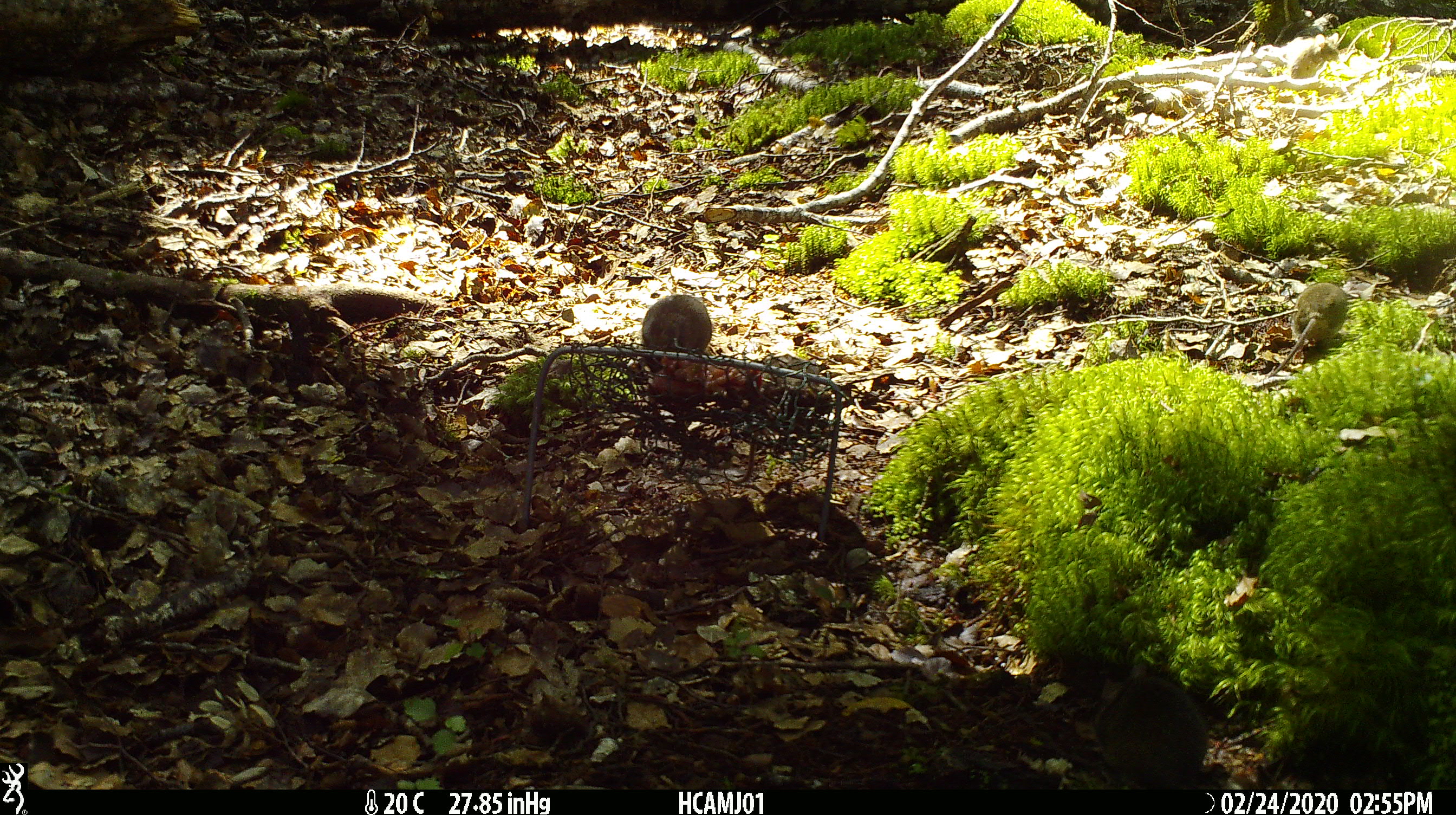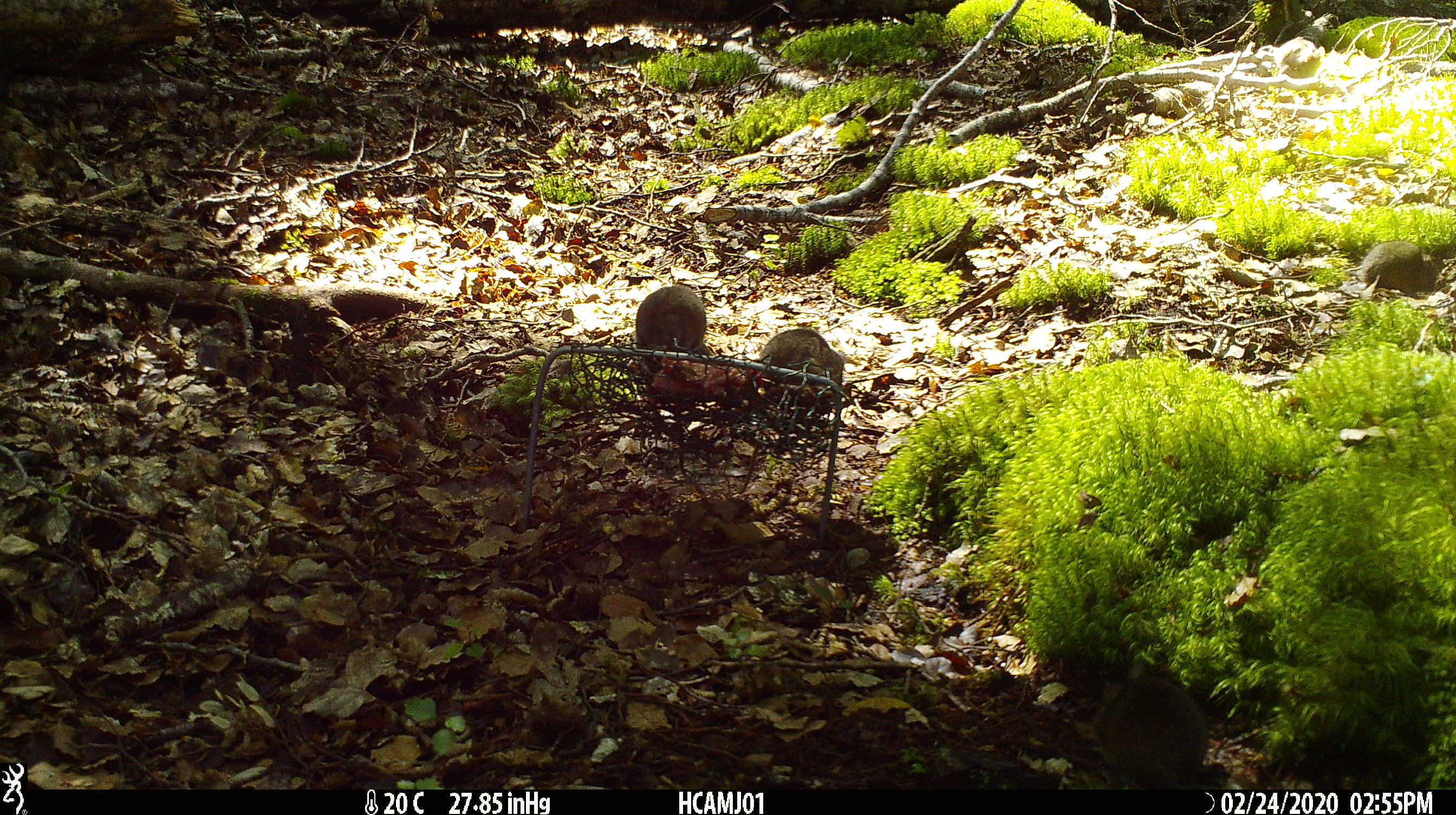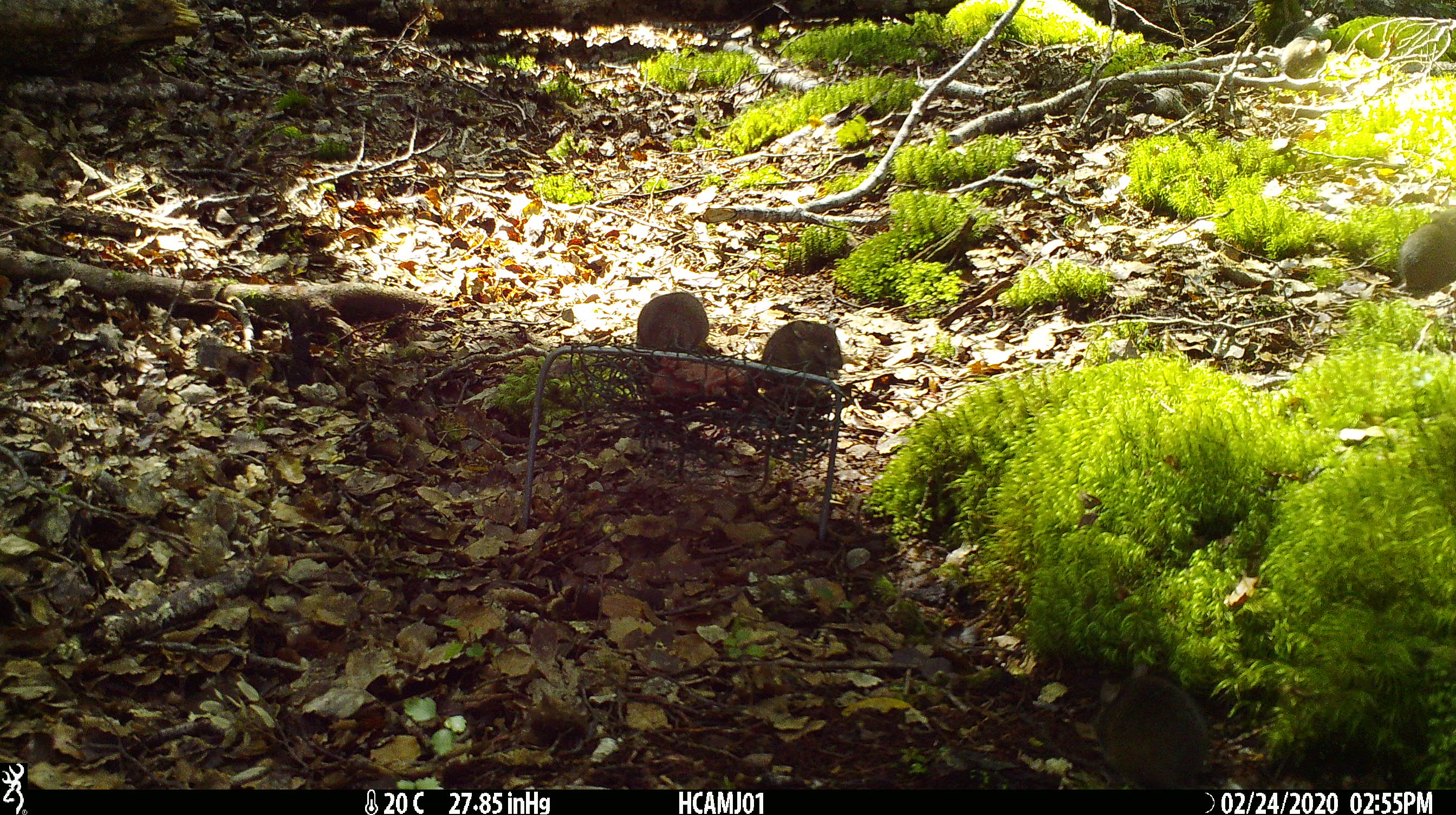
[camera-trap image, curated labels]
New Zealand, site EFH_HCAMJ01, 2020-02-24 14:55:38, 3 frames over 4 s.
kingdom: Animalia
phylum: Chordata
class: Mammalia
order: Rodentia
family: Muridae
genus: Mus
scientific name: Mus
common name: mouse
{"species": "mouse (Mus)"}